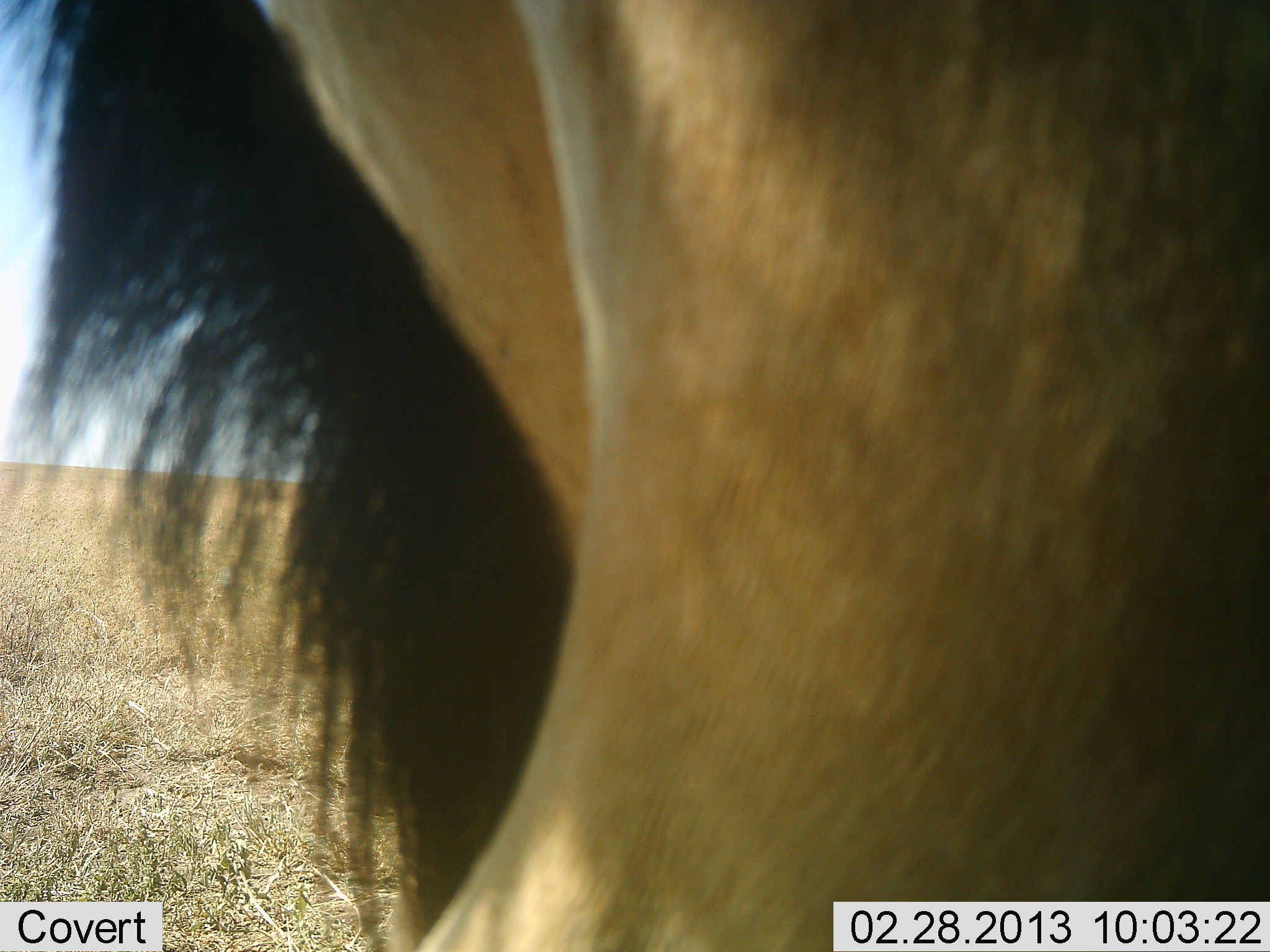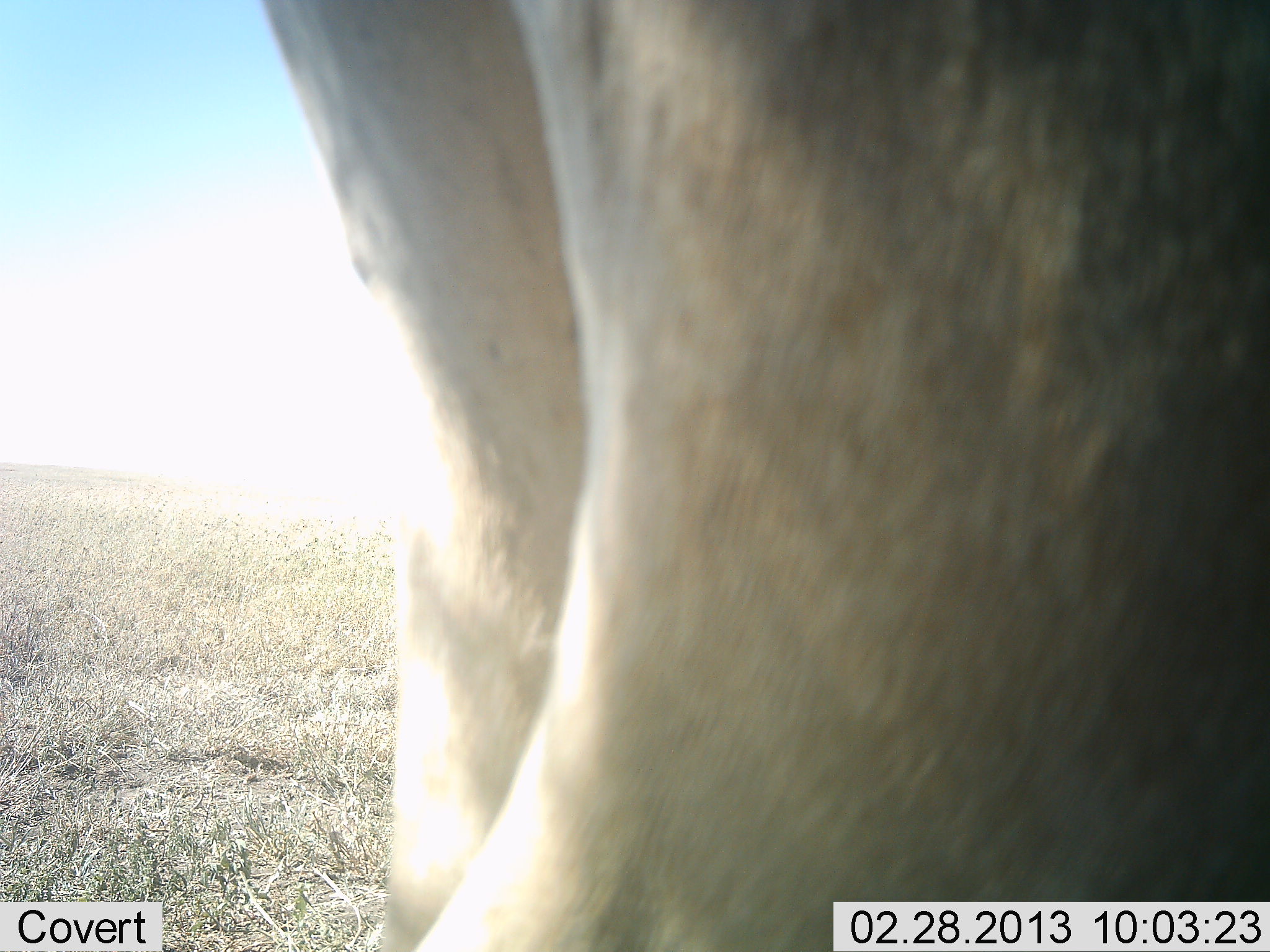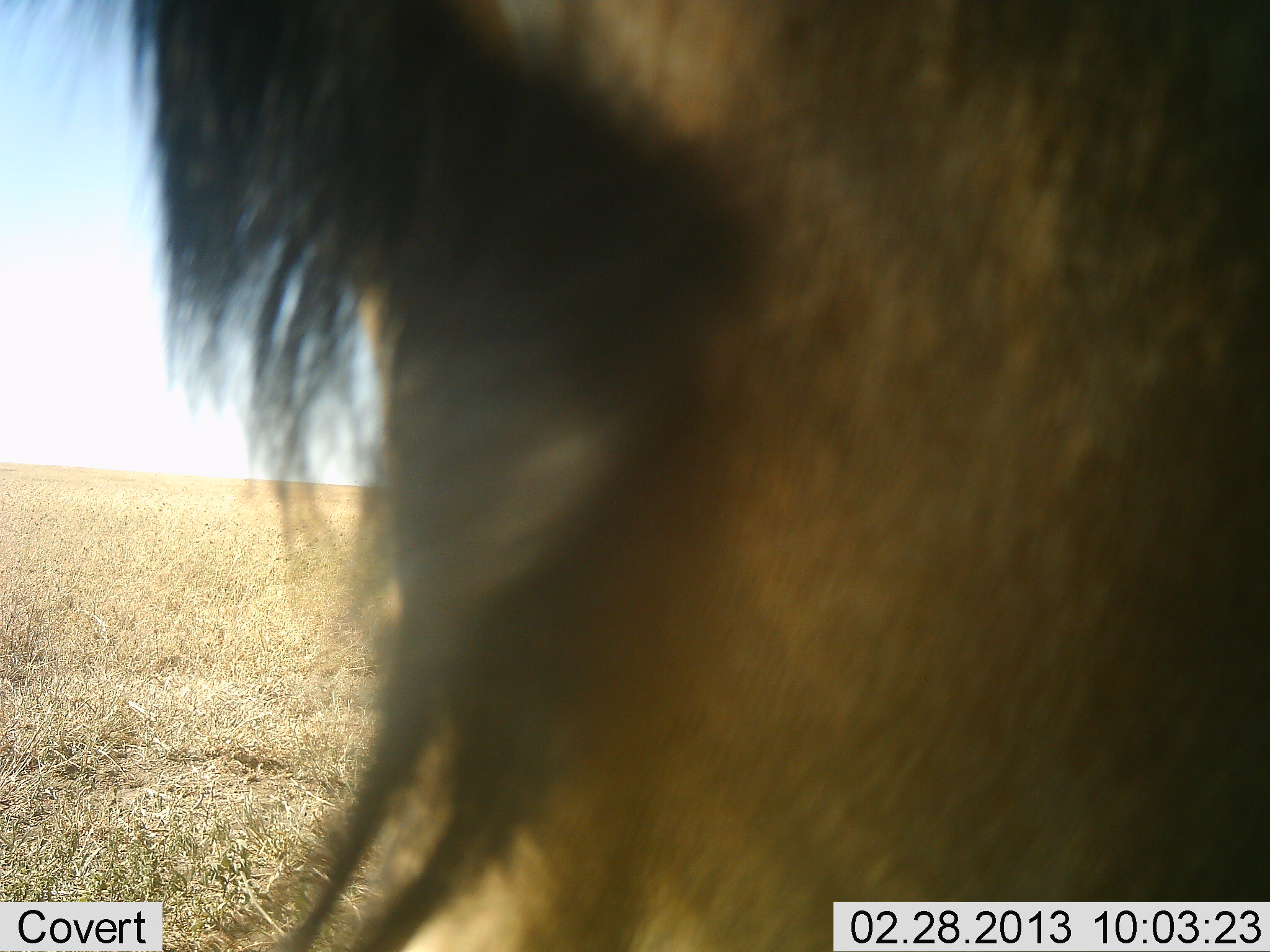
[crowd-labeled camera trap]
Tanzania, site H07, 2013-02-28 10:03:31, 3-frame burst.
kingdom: Animalia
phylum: Chordata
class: Mammalia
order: Artiodactyla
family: Bovidae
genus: Connochaetes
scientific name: Connochaetes taurinus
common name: blue wildebeest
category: wildebeest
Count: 1.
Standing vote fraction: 100%.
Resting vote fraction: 0%.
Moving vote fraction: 0%.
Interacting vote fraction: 0%.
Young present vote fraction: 0%.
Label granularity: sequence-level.